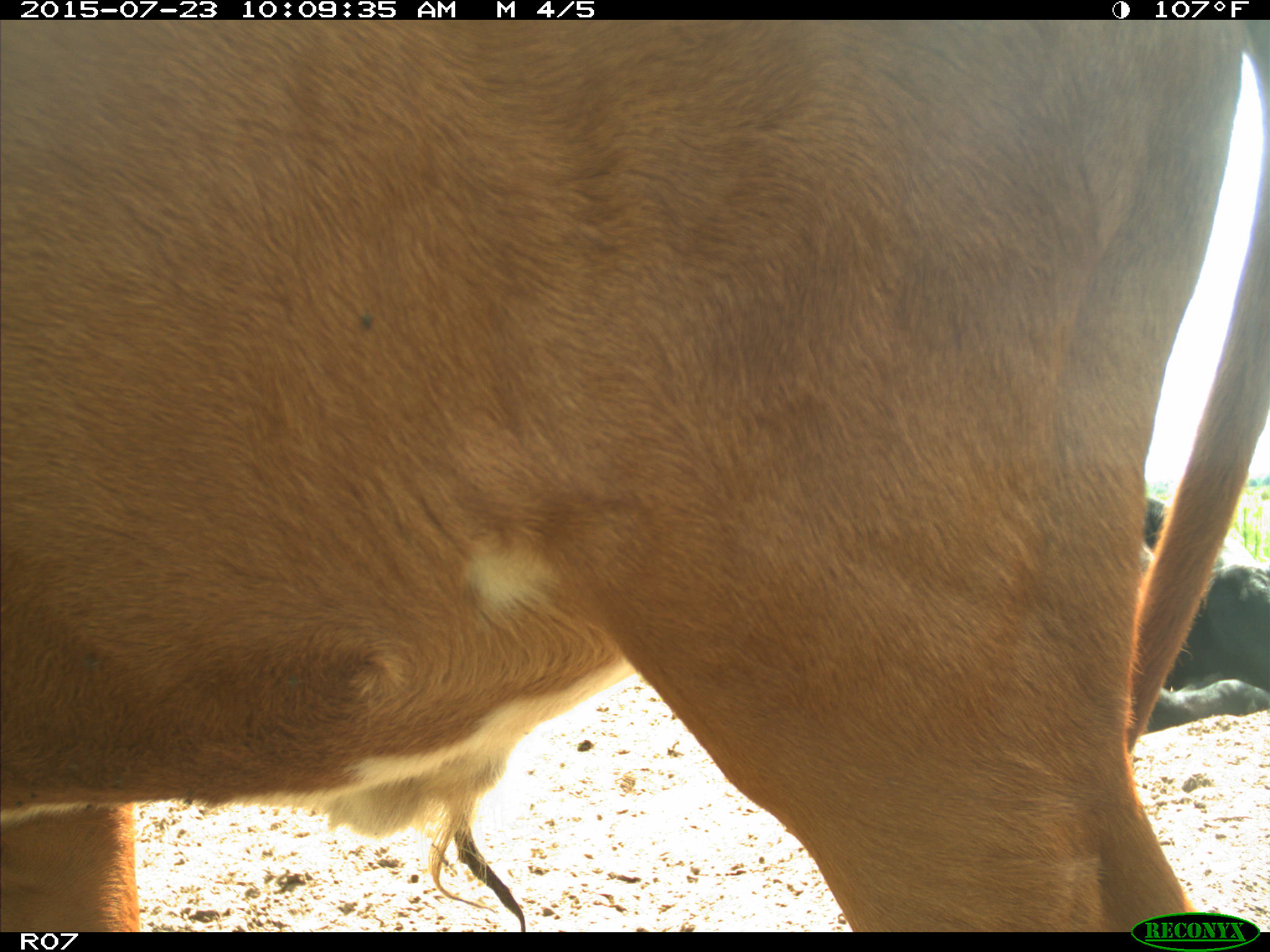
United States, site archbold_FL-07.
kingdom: Animalia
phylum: Chordata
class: Mammalia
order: Artiodactyla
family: Bovidae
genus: Bos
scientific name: Bos taurus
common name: domestic cow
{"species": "Bos taurus (domestic cow)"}